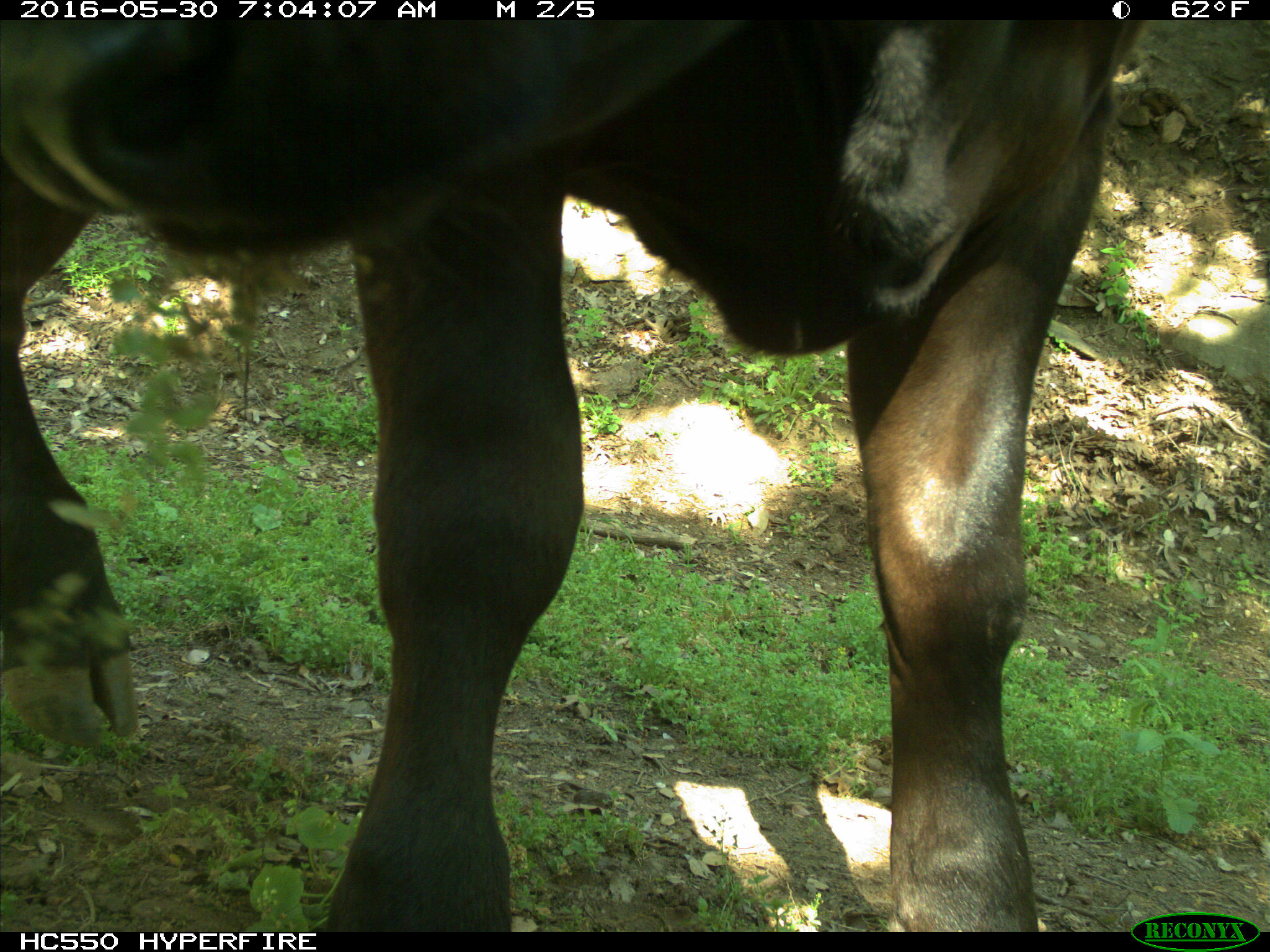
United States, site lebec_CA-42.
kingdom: Animalia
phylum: Chordata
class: Mammalia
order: Artiodactyla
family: Bovidae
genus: Bos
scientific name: Bos taurus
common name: domestic cow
Bos taurus (domestic cow).